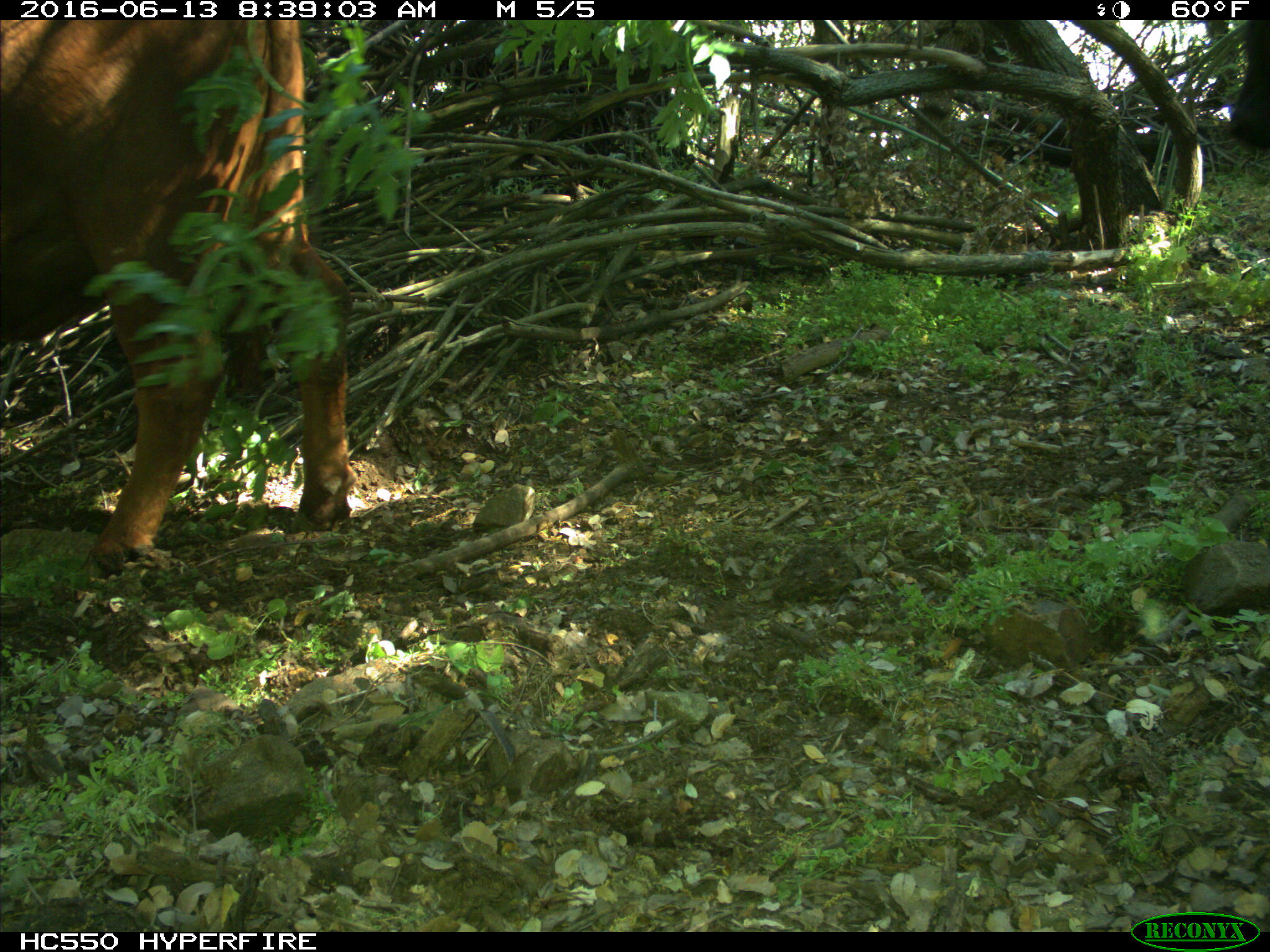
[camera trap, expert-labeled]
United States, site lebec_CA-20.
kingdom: Animalia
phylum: Chordata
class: Mammalia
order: Artiodactyla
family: Bovidae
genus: Bos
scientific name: Bos taurus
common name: domestic cow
Bos taurus (domestic cow).